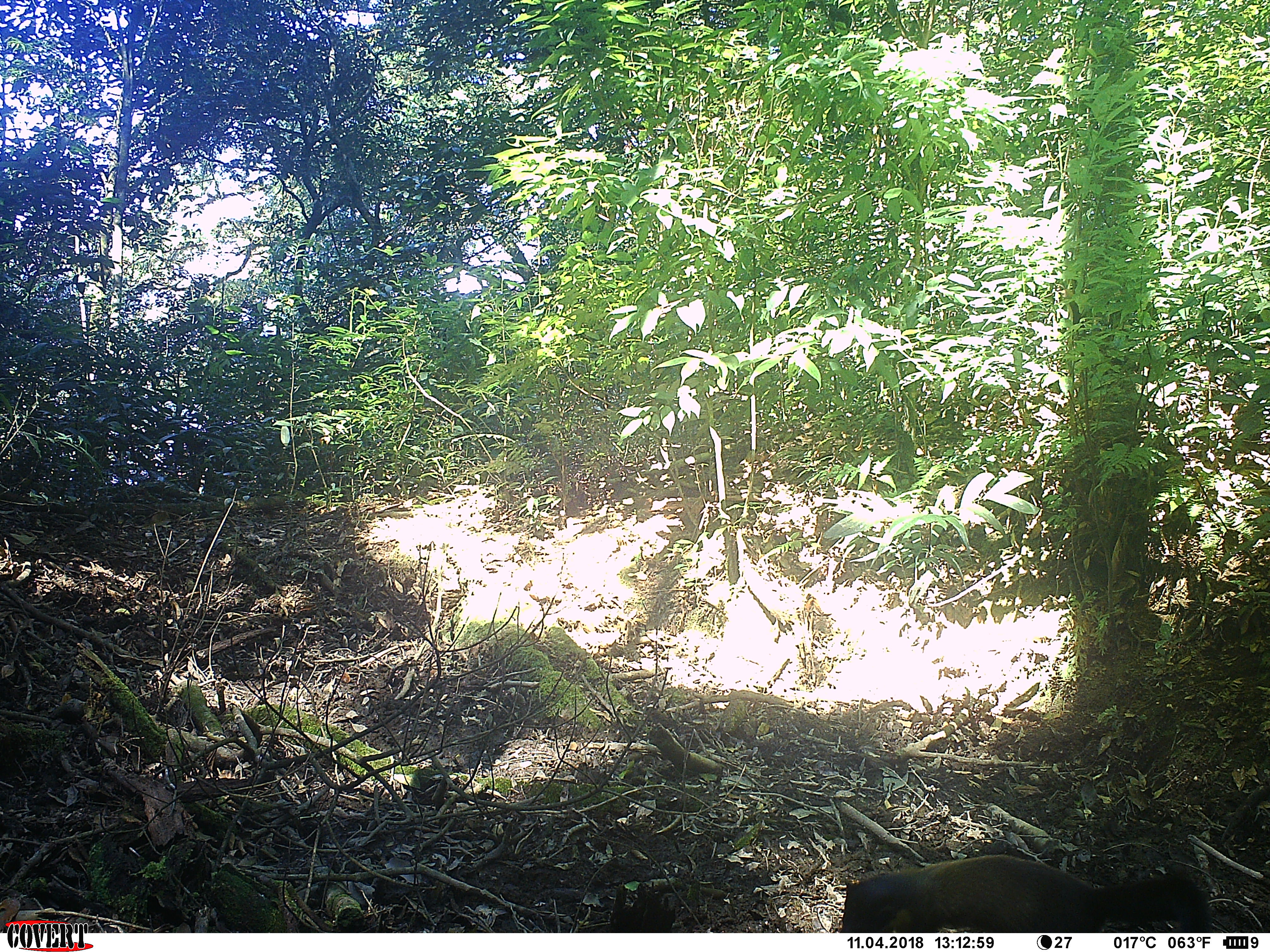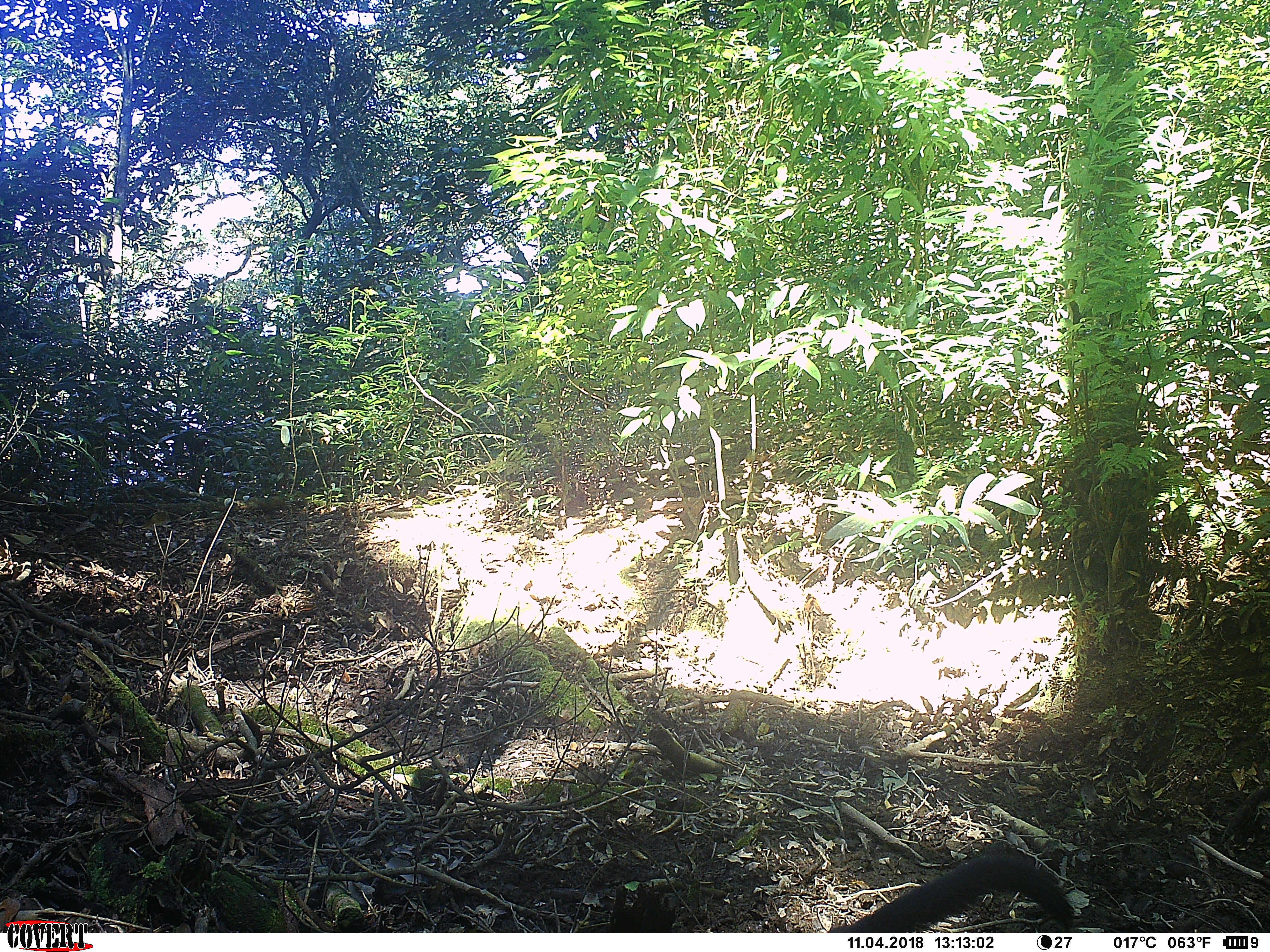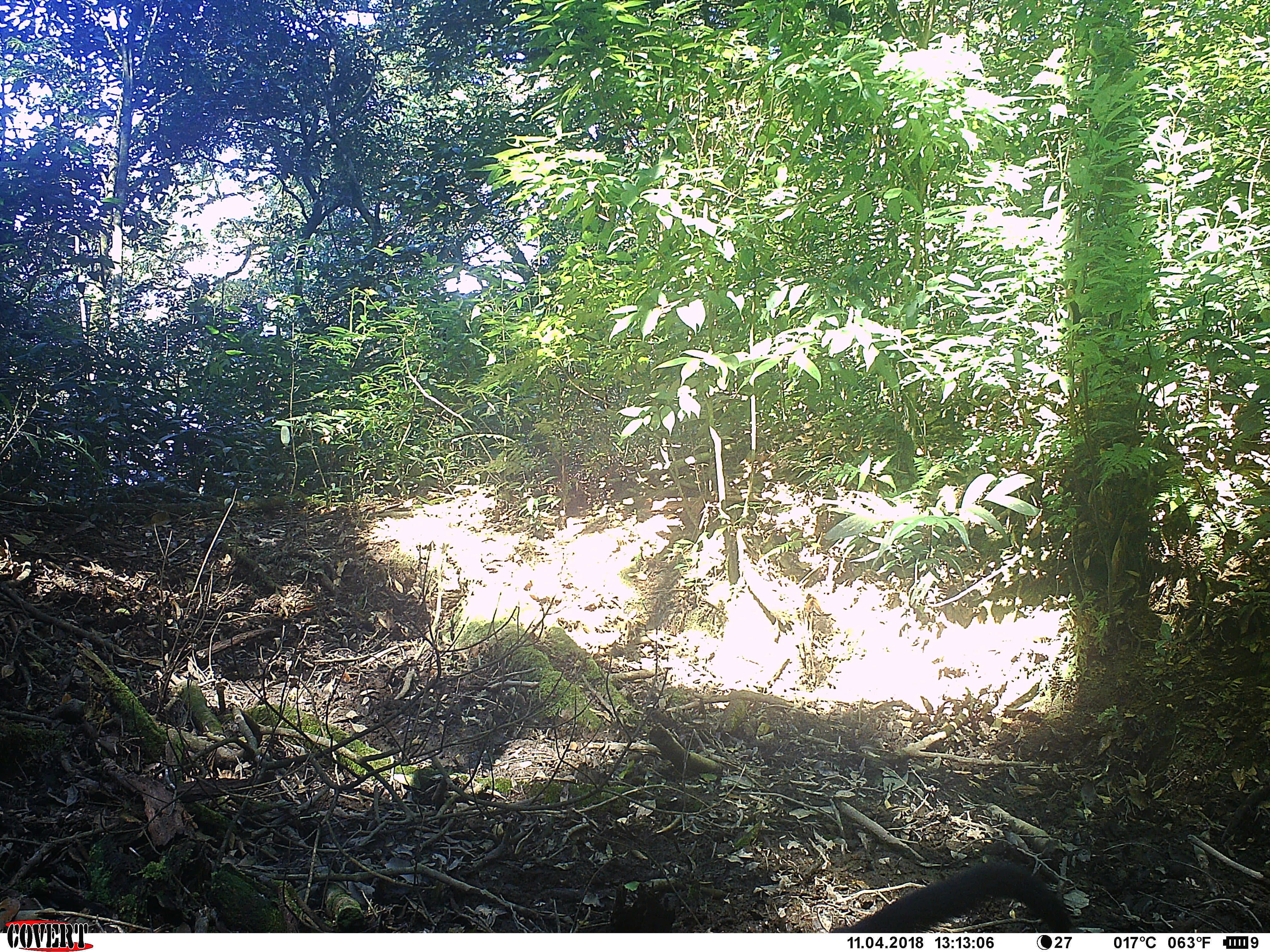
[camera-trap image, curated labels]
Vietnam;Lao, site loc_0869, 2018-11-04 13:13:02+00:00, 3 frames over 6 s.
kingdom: Animalia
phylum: Chordata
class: Mammalia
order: Carnivora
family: Mustelidae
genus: Martes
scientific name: Martes flavigula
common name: yellow-throated marten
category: yellow throated marten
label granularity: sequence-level